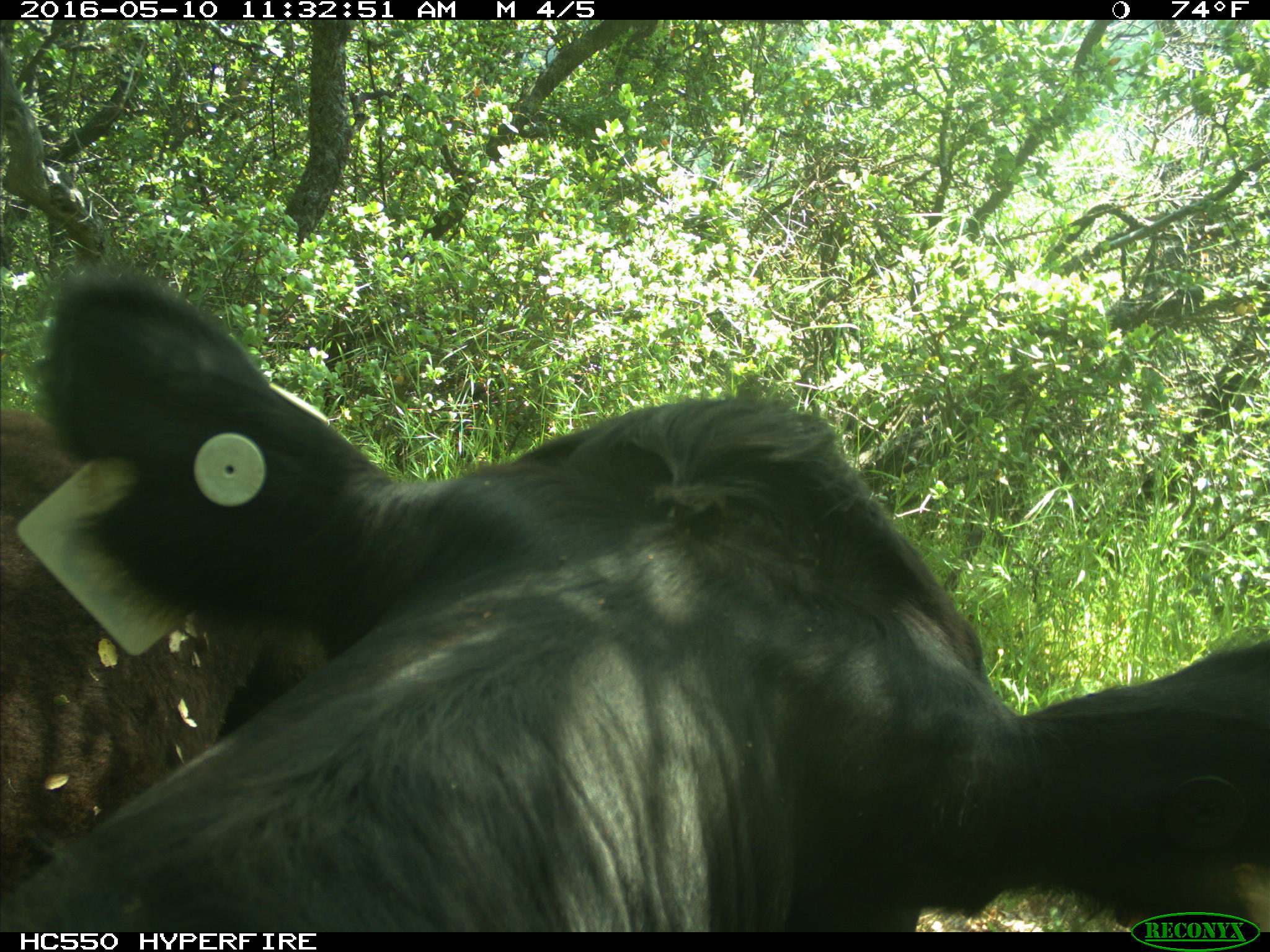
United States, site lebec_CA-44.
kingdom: Animalia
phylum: Chordata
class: Mammalia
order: Artiodactyla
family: Bovidae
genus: Bos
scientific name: Bos taurus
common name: domestic cow